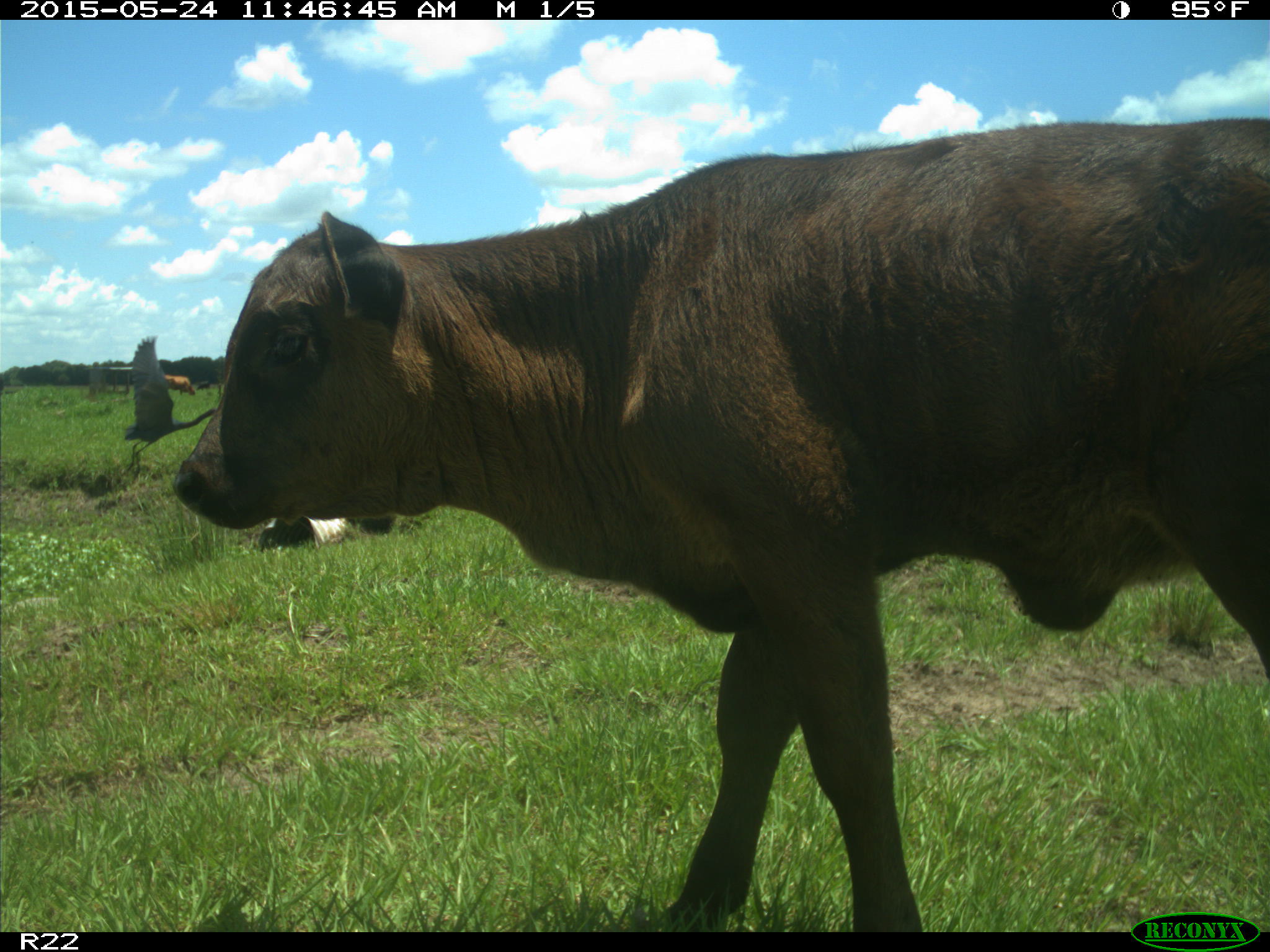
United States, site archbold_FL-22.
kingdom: Animalia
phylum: Chordata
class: Mammalia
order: Artiodactyla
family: Bovidae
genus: Bos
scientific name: Bos taurus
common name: domestic cow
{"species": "Bos taurus (domestic cow)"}